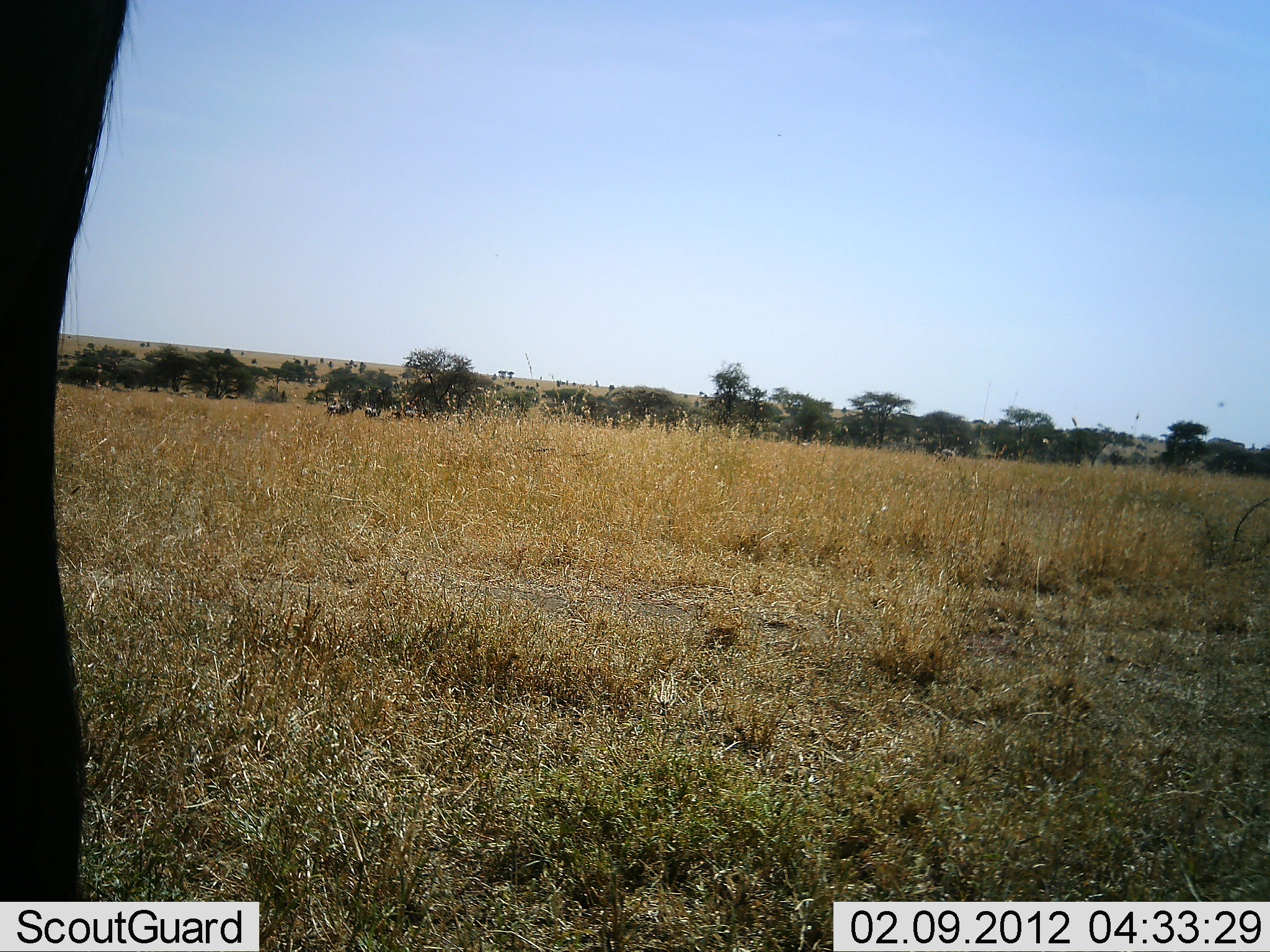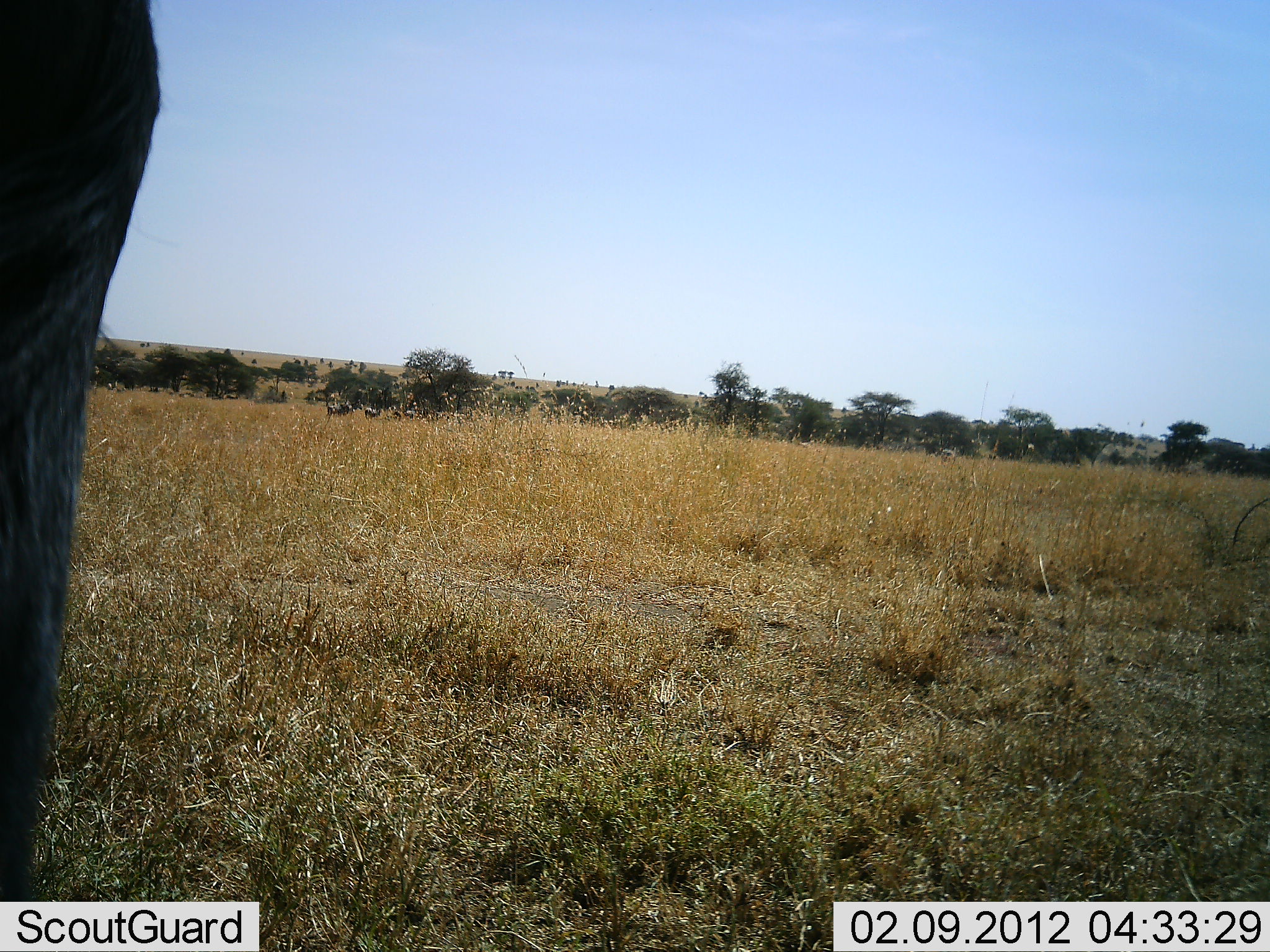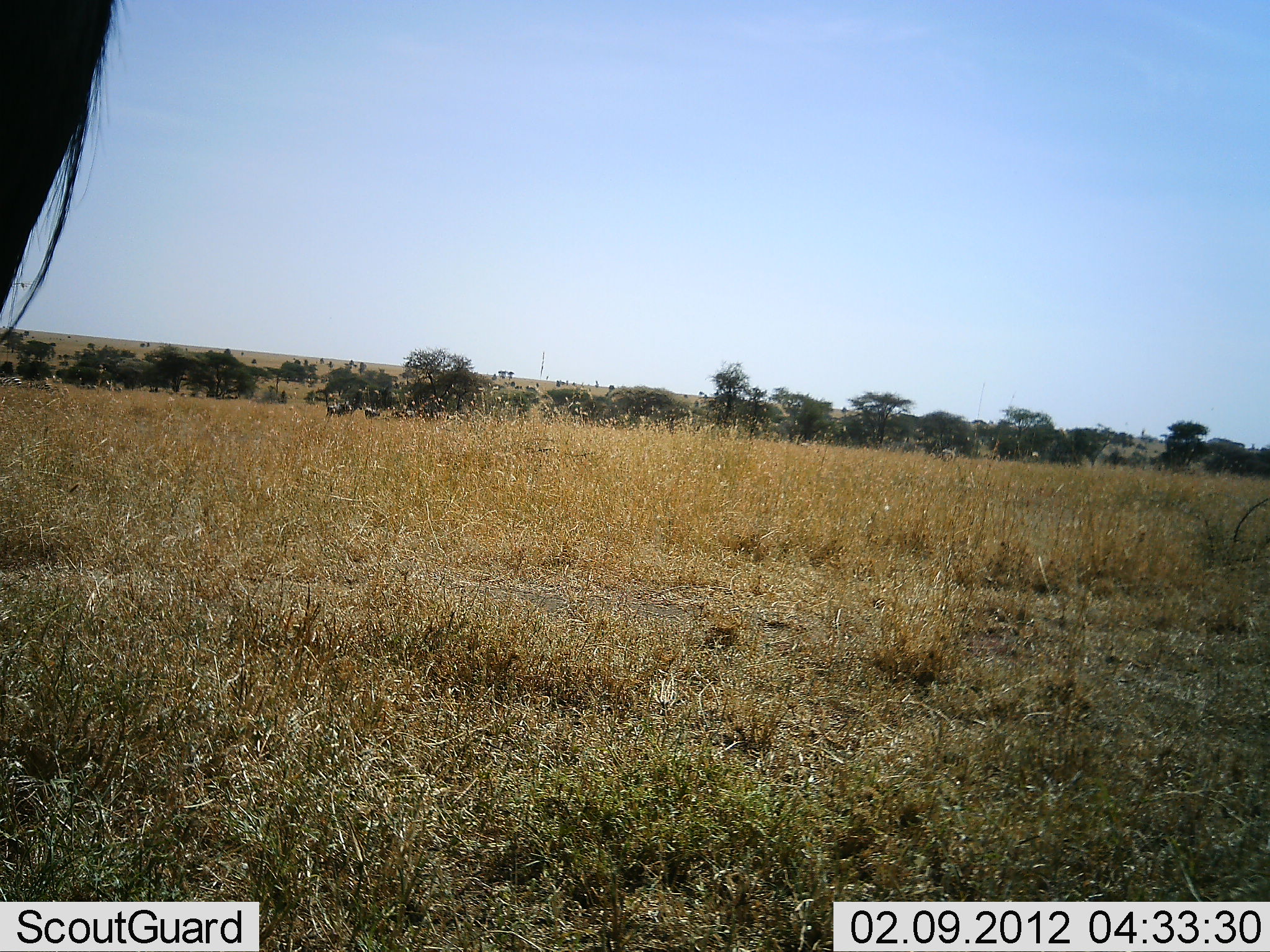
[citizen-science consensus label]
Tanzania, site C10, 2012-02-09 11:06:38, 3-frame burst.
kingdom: Animalia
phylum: Chordata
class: Mammalia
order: Artiodactyla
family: Bovidae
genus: Connochaetes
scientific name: Connochaetes taurinus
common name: blue wildebeest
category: wildebeest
Wildebeest (blue wildebeest) (Connochaetes taurinus), count 1. Behavior (volunteer vote fractions): standing 100%, resting 0%, moving 0%, interacting 0%. Young present (vote fraction): 0%. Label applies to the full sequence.